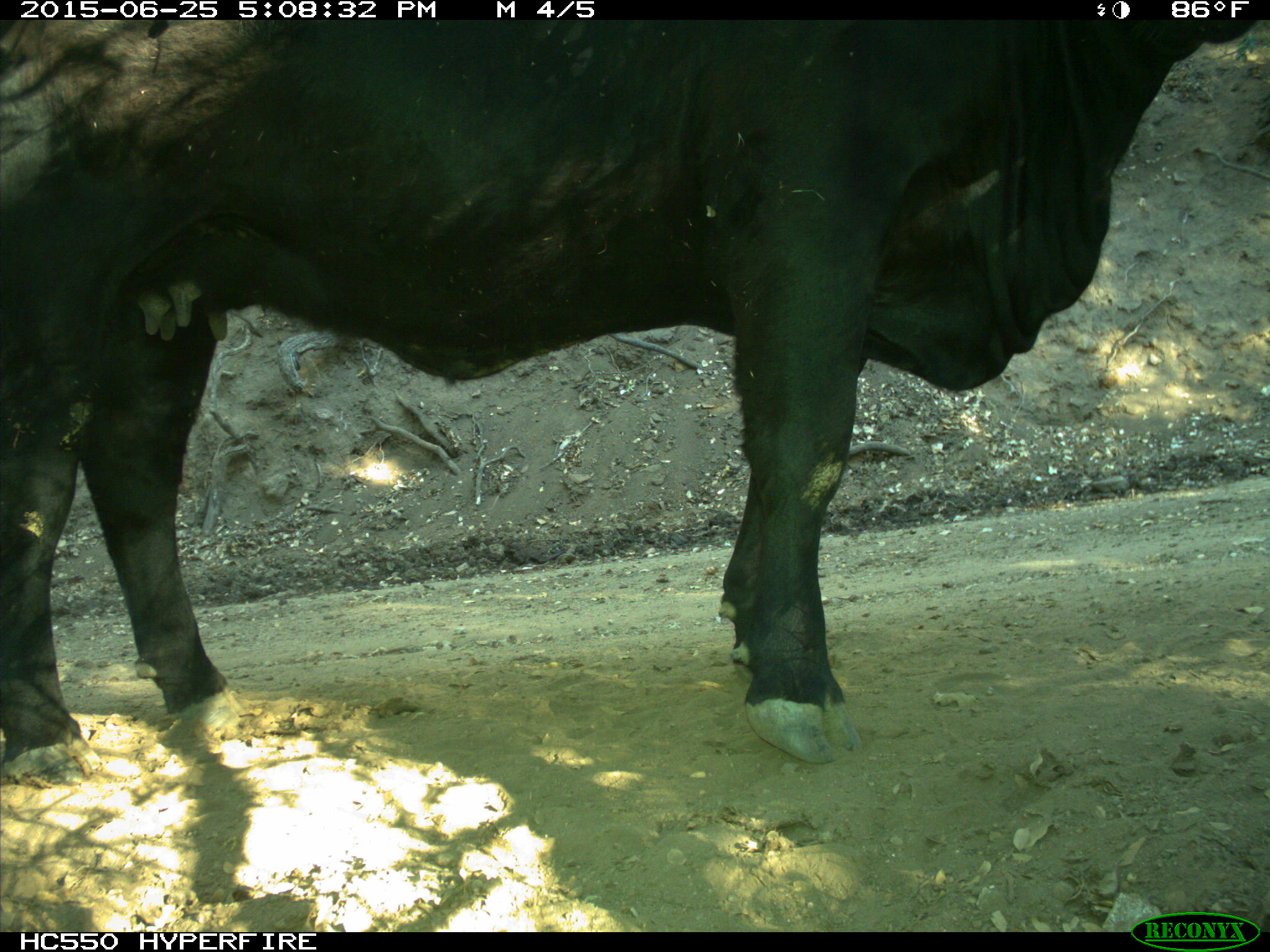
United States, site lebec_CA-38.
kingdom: Animalia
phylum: Chordata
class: Mammalia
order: Artiodactyla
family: Bovidae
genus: Bos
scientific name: Bos taurus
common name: domestic cow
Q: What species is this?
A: Bos taurus (domestic cow).